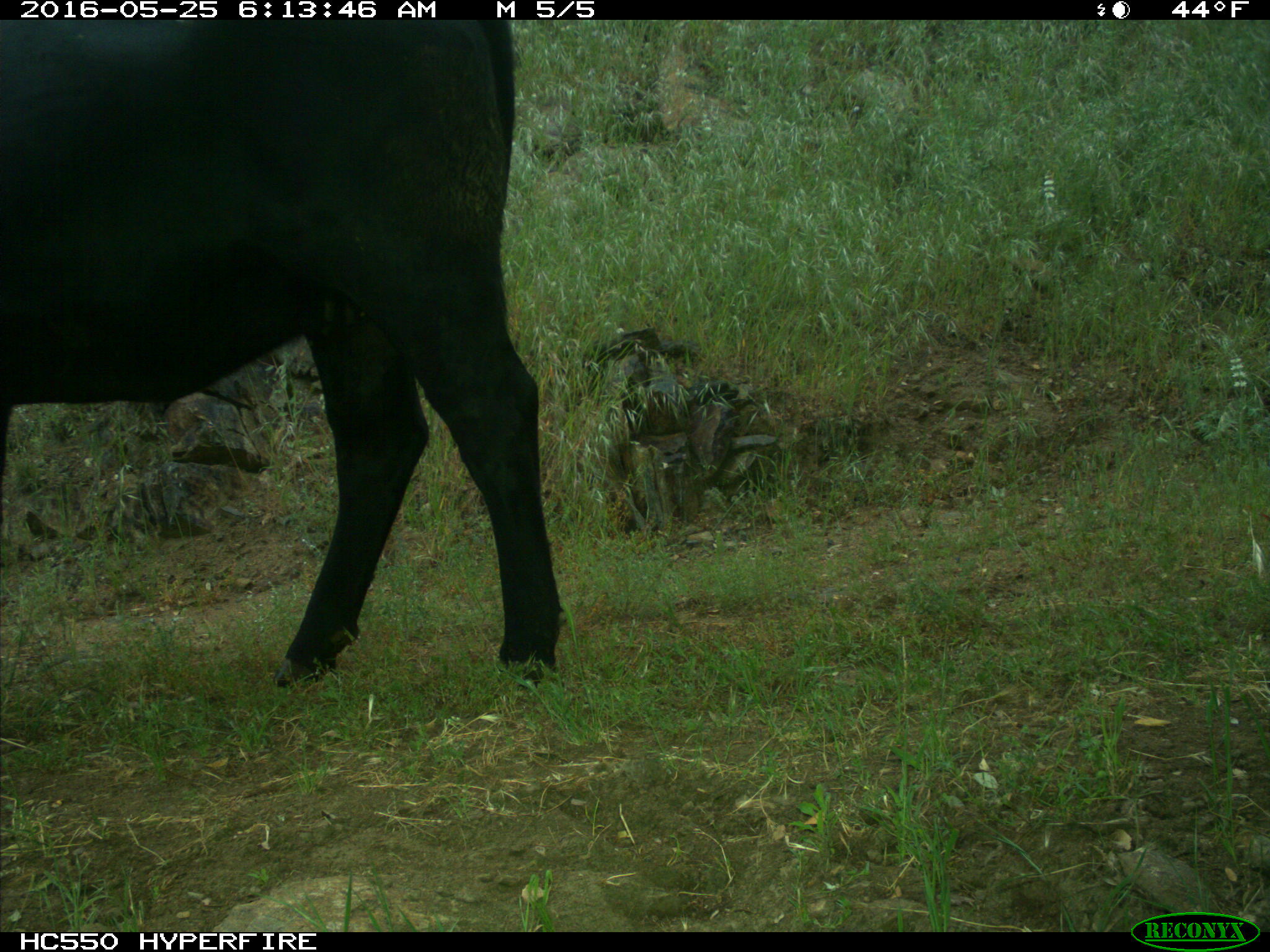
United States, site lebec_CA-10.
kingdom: Animalia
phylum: Chordata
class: Mammalia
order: Artiodactyla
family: Bovidae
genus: Bos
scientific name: Bos taurus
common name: domestic cow